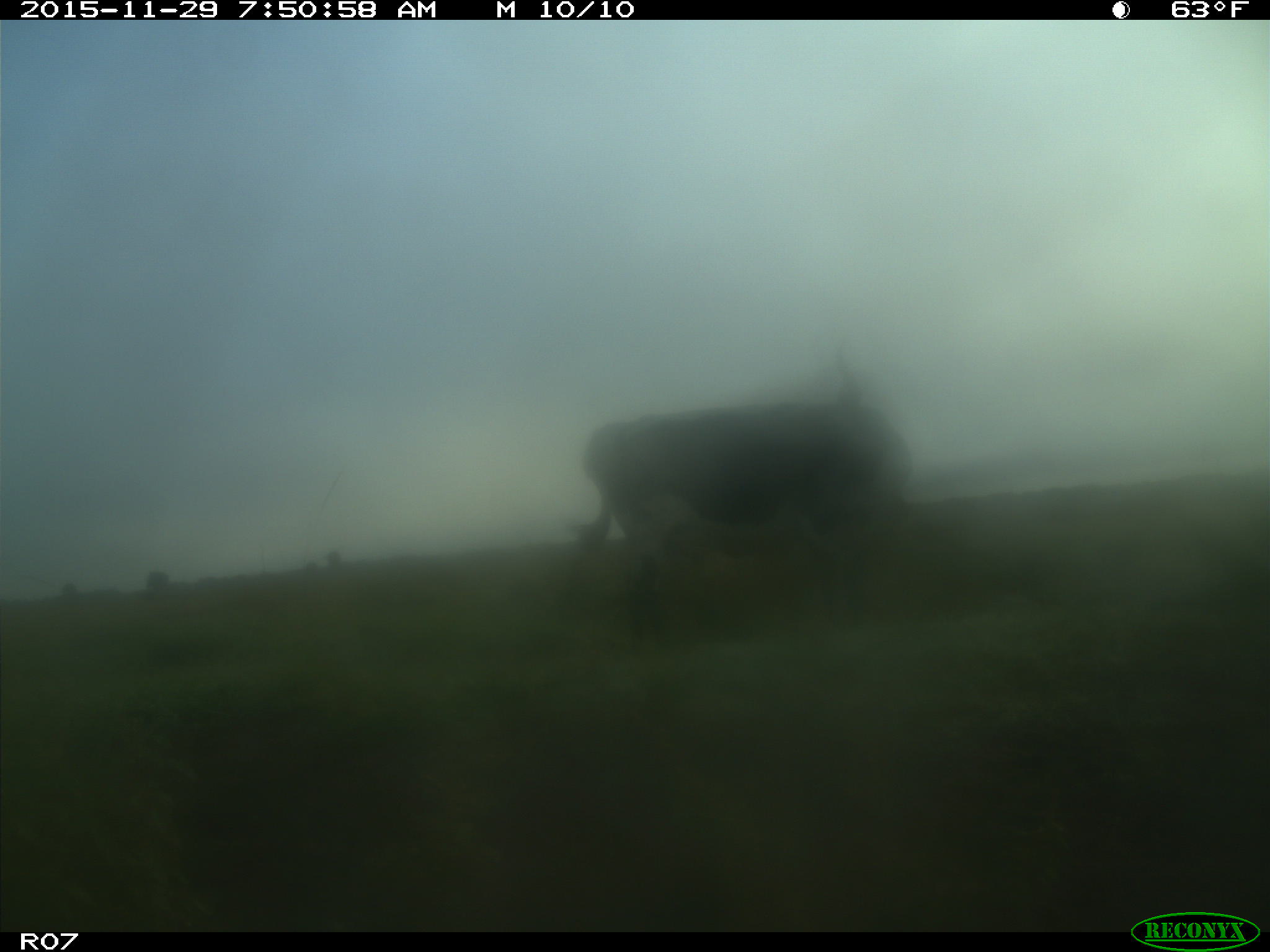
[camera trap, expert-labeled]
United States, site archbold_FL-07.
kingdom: Animalia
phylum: Chordata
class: Mammalia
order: Artiodactyla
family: Bovidae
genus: Bos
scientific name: Bos taurus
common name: domestic cow